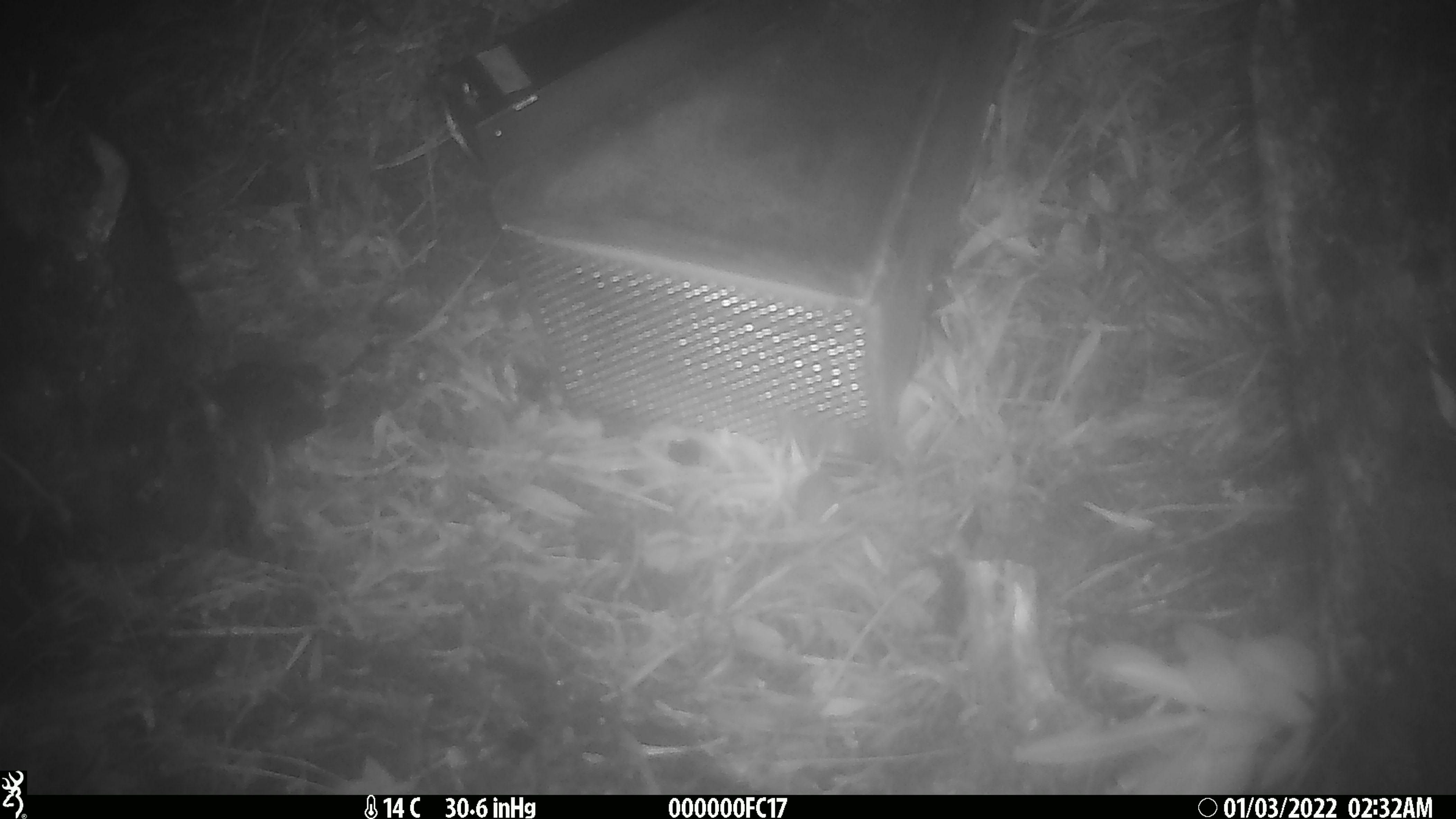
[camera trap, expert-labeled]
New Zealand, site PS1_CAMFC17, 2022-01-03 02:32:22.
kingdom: Animalia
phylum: Chordata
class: Mammalia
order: Rodentia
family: Muridae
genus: Mus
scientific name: Mus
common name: mouse